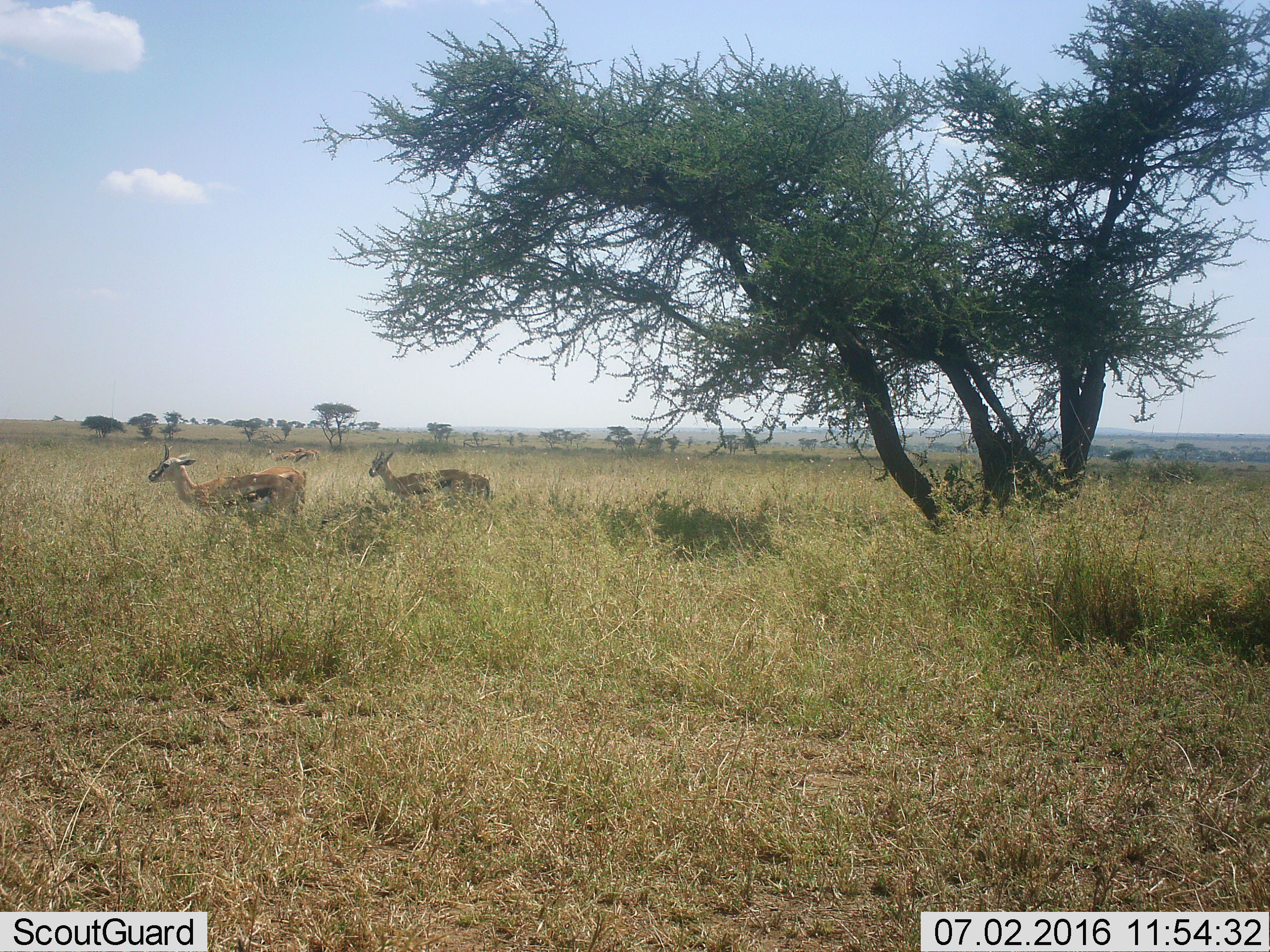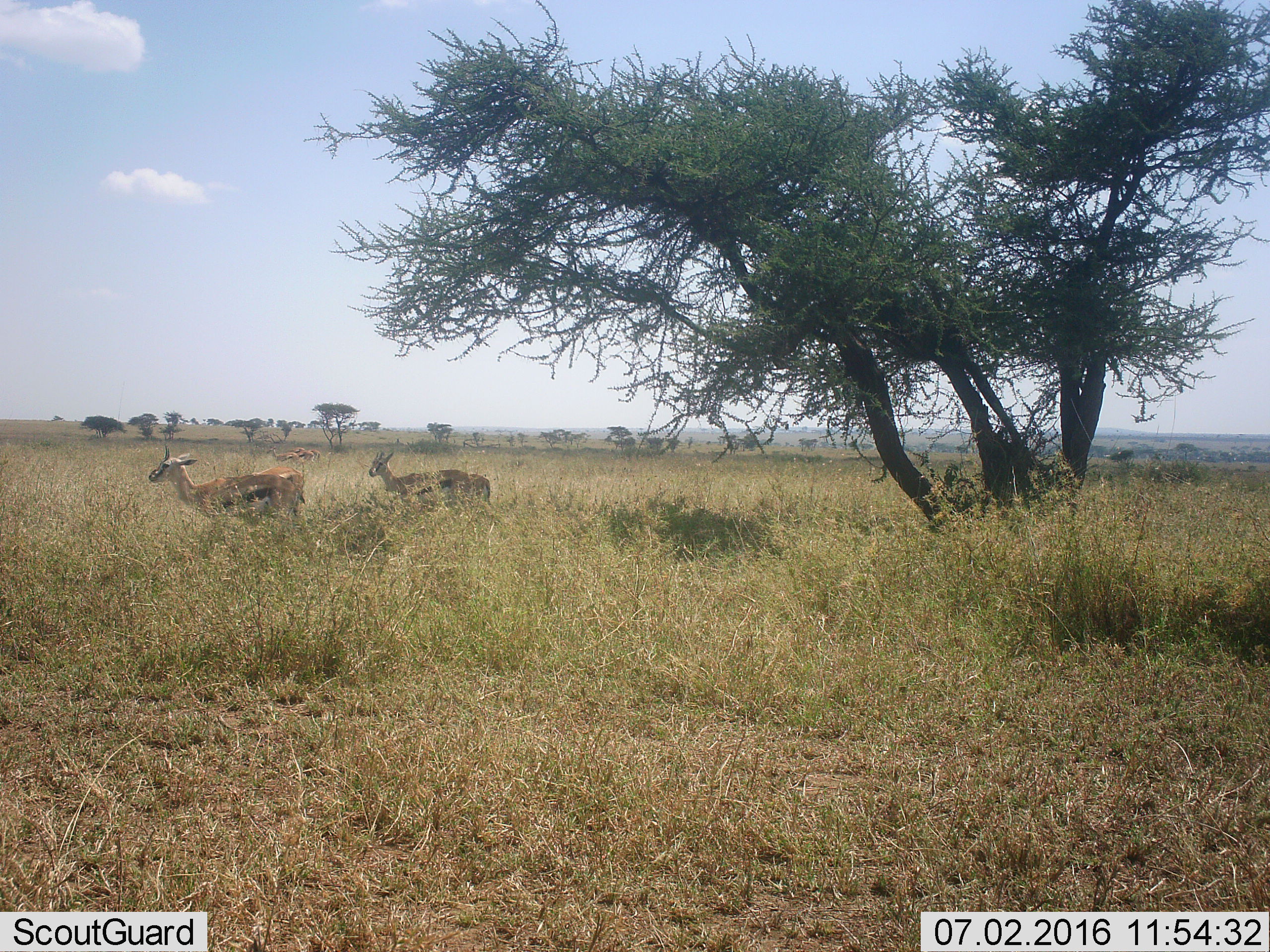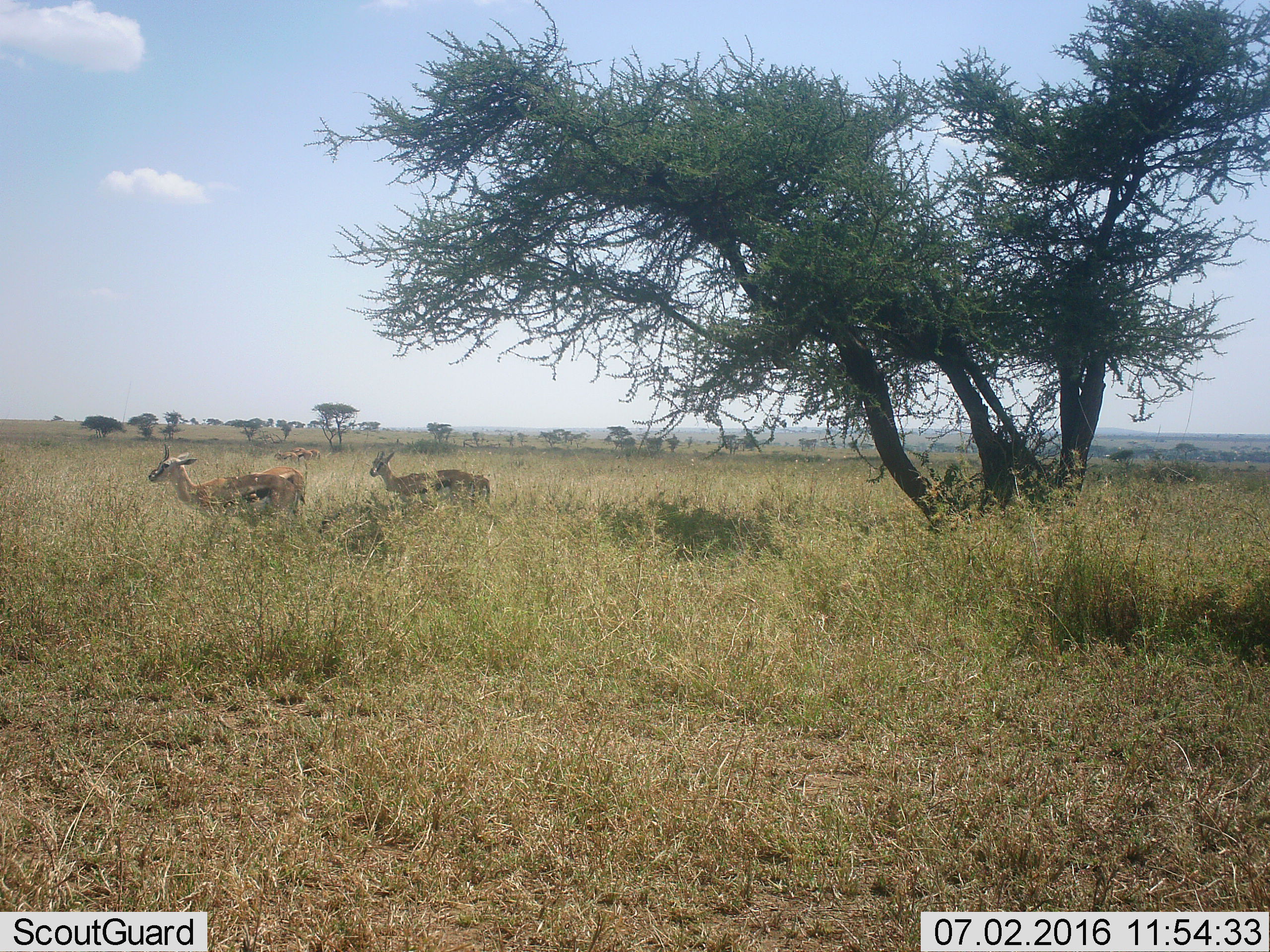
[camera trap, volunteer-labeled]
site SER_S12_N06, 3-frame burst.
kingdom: Animalia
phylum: Chordata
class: Mammalia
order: Artiodactyla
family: Bovidae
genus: Eudorcas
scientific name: Eudorcas thomsonii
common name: thomson's gazelle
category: gazellethomsons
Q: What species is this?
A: Gazellethomsons (thomson's gazelle) (Eudorcas thomsonii).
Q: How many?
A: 5.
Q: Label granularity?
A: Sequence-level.